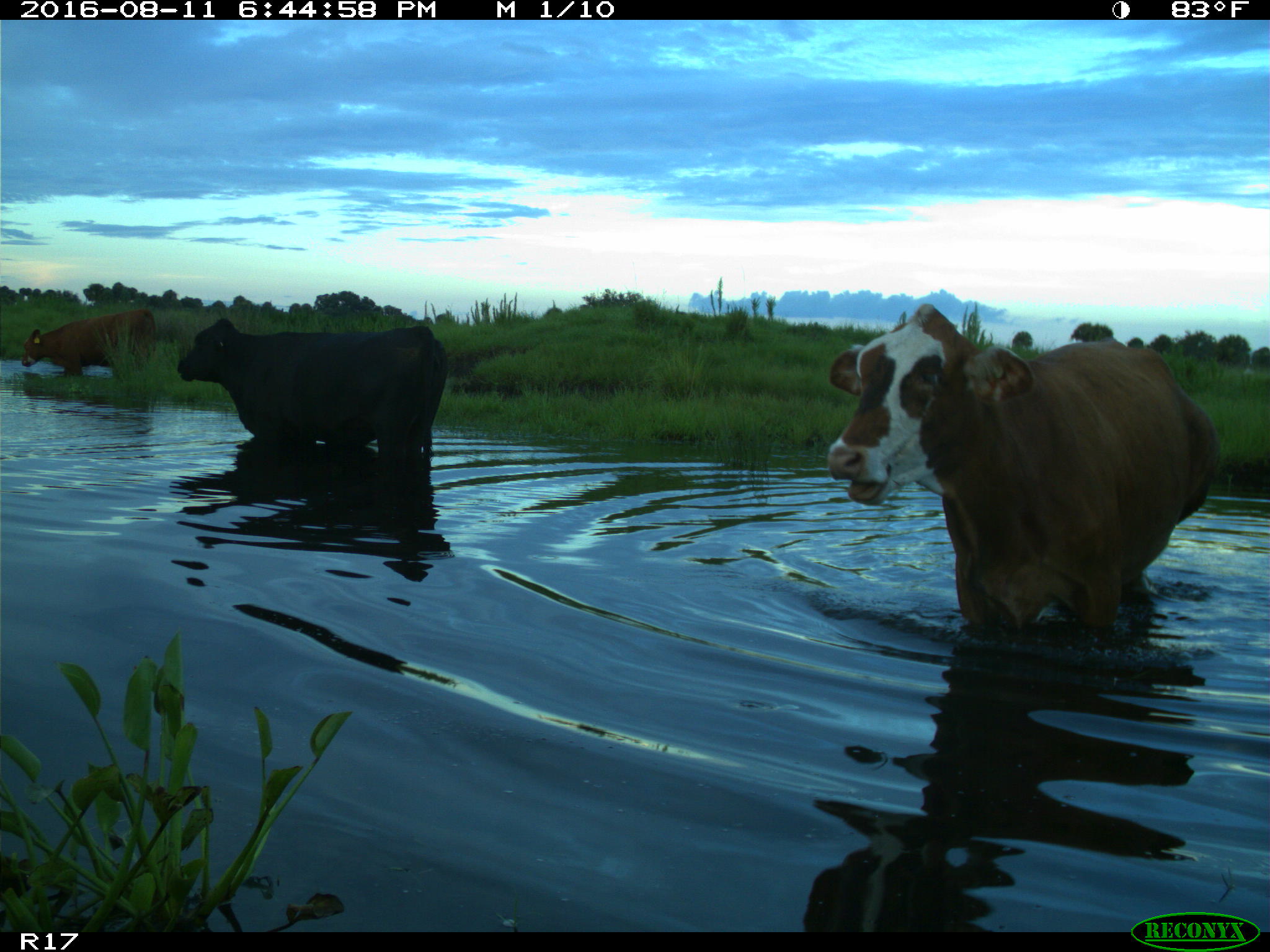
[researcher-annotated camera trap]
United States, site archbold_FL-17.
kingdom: Animalia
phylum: Chordata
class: Mammalia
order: Artiodactyla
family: Bovidae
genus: Bos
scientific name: Bos taurus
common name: domestic cow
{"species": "Bos taurus (domestic cow)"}